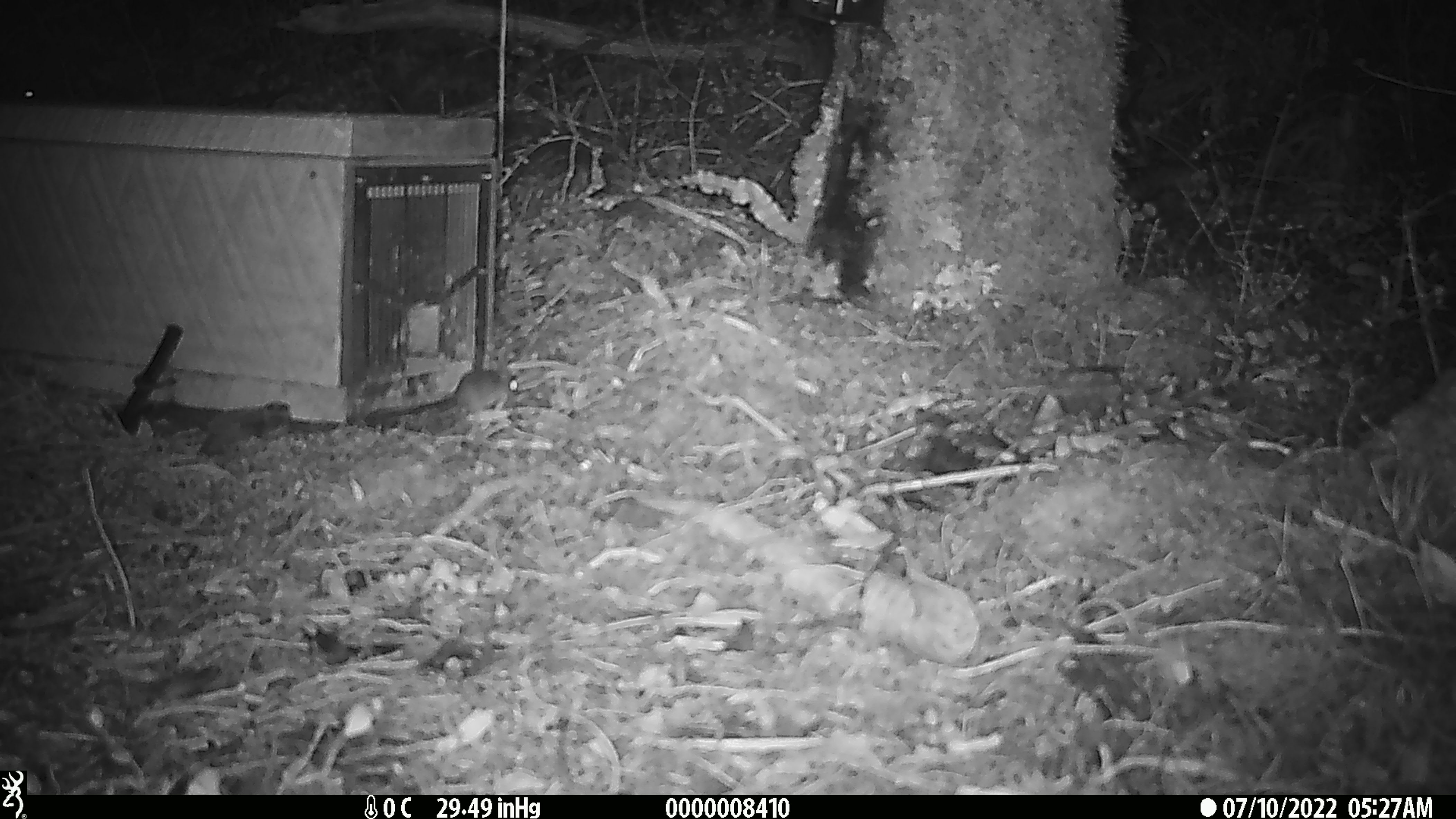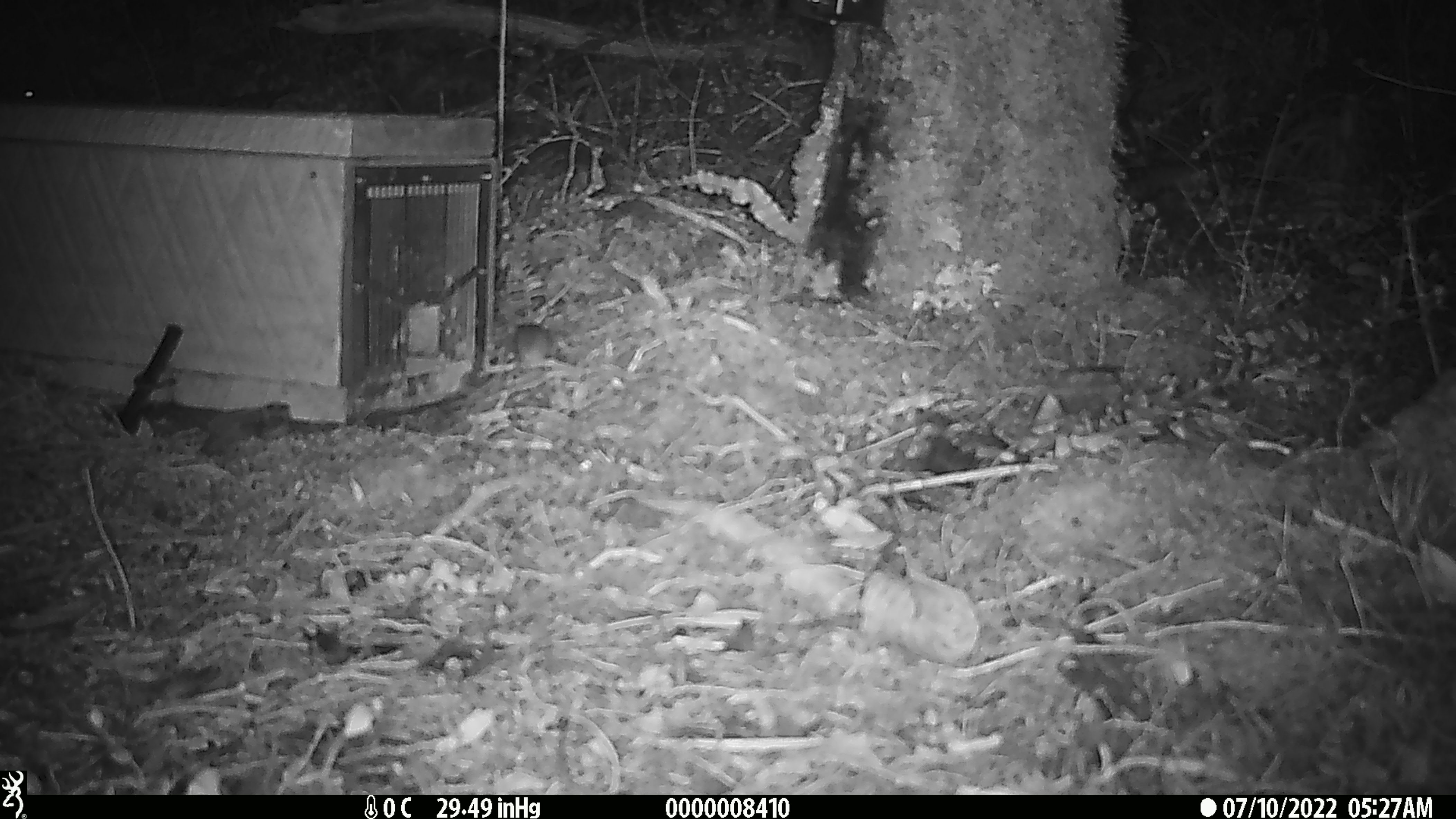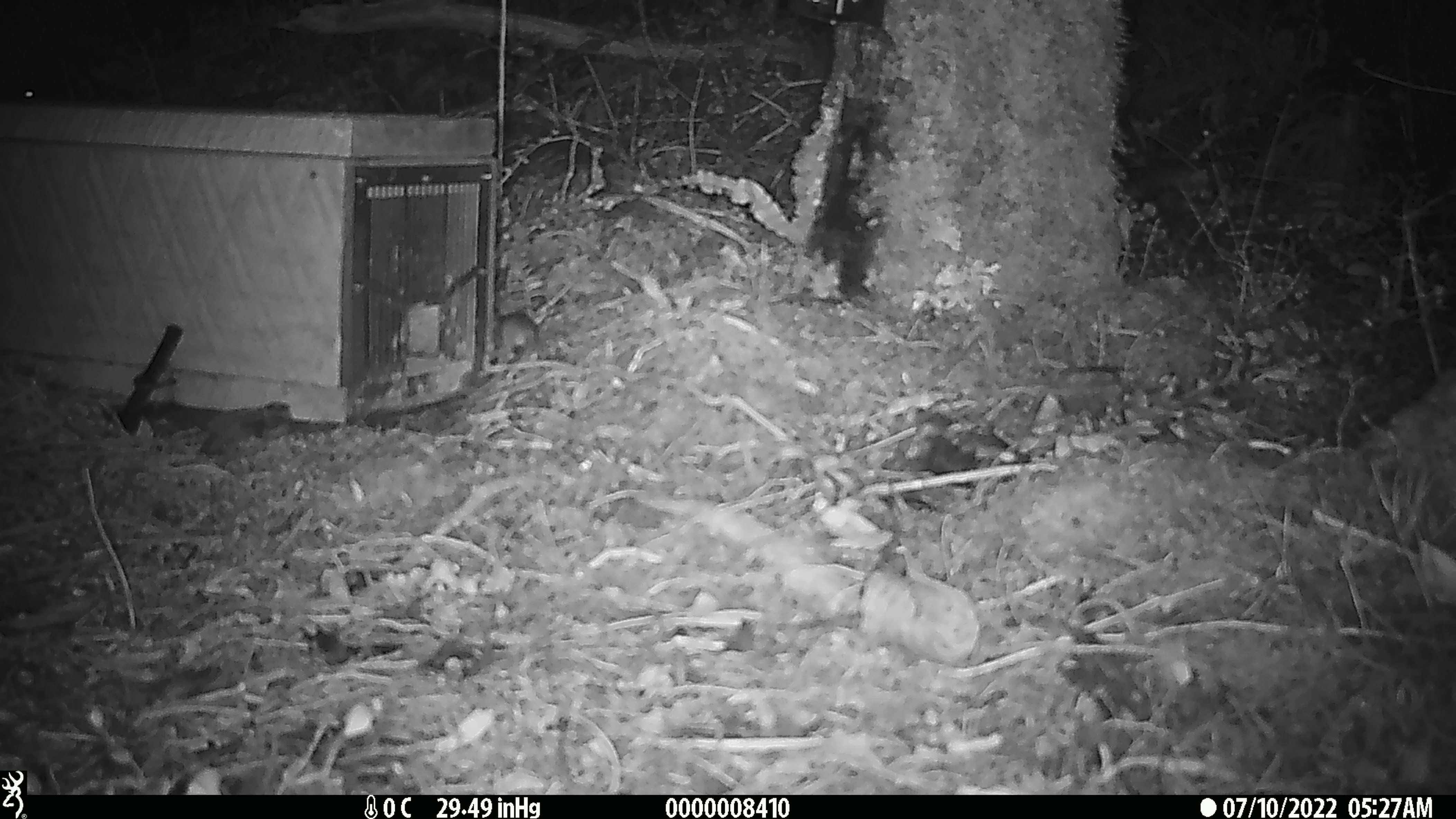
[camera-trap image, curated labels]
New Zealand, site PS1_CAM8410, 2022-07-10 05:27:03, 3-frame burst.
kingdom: Animalia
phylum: Chordata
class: Mammalia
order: Rodentia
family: Muridae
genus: Mus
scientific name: Mus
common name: mouse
Mouse (Mus).